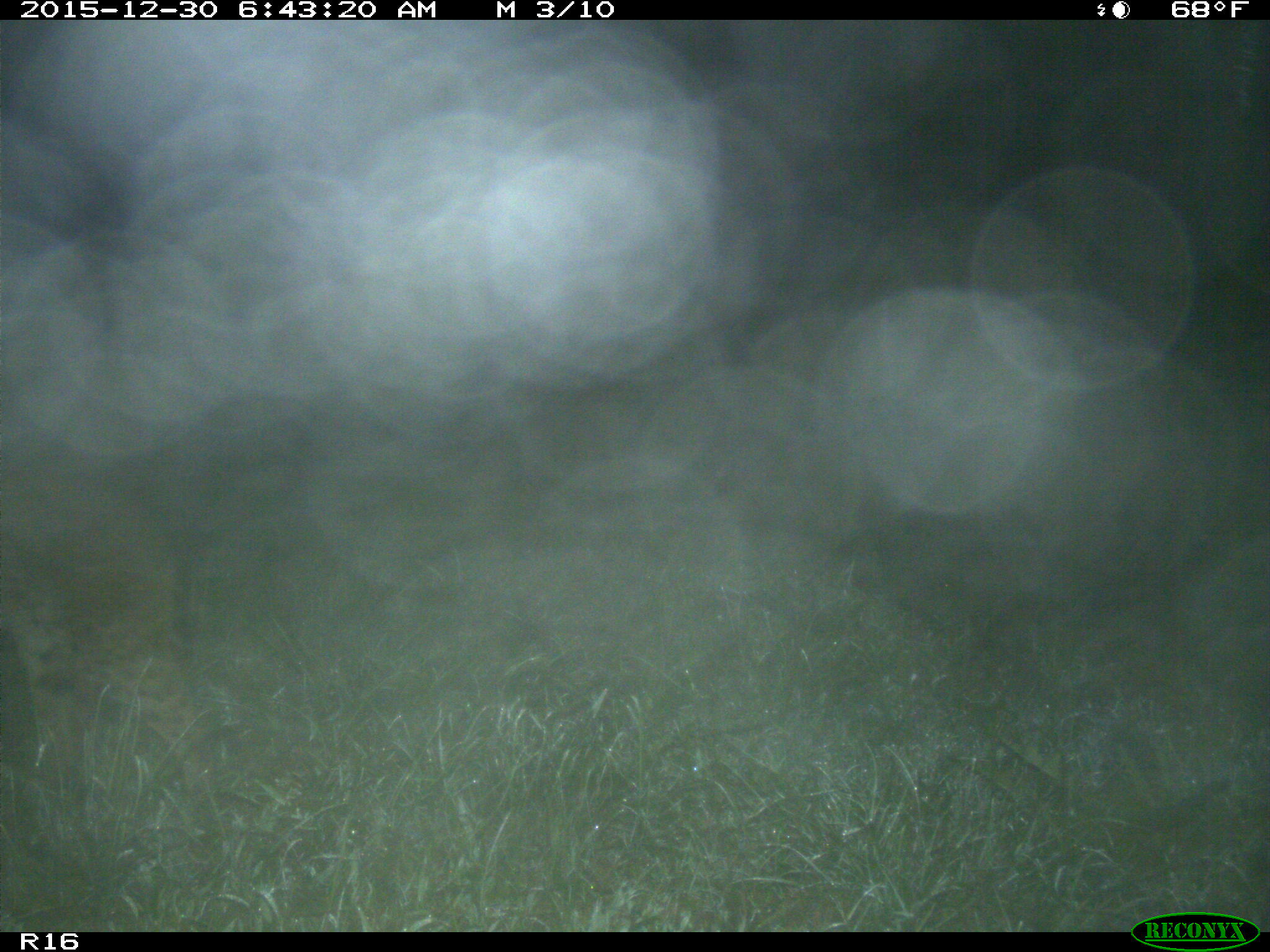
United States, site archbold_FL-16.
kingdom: Animalia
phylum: Chordata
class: Mammalia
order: Carnivora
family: Felidae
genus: Lynx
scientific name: Lynx rufus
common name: bobcat